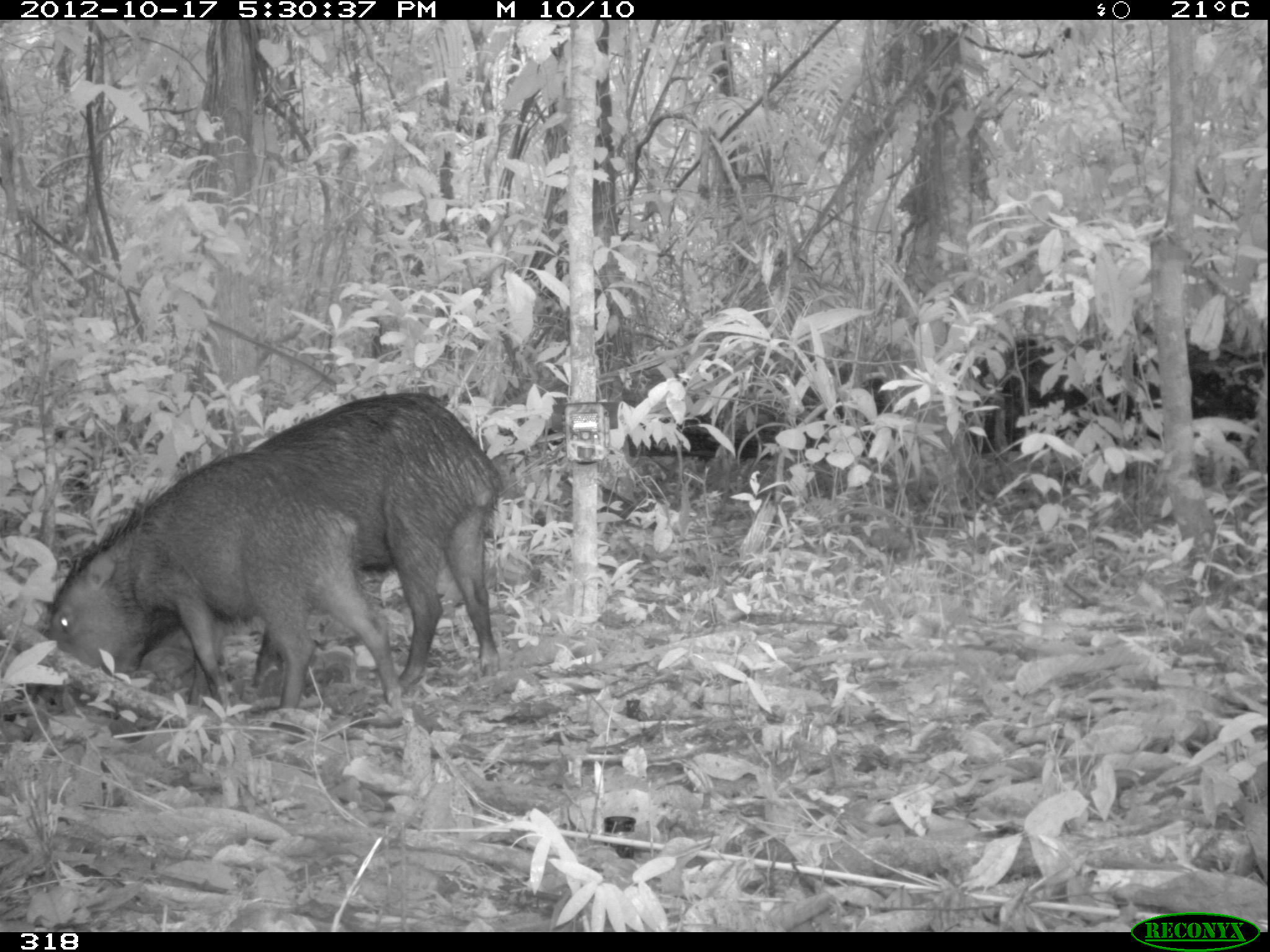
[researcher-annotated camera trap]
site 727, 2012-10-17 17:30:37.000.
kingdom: Animalia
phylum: Chordata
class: Mammalia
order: Artiodactyla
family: Tayassuidae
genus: Tayassu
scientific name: Tayassu pecari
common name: white-lipped peccary